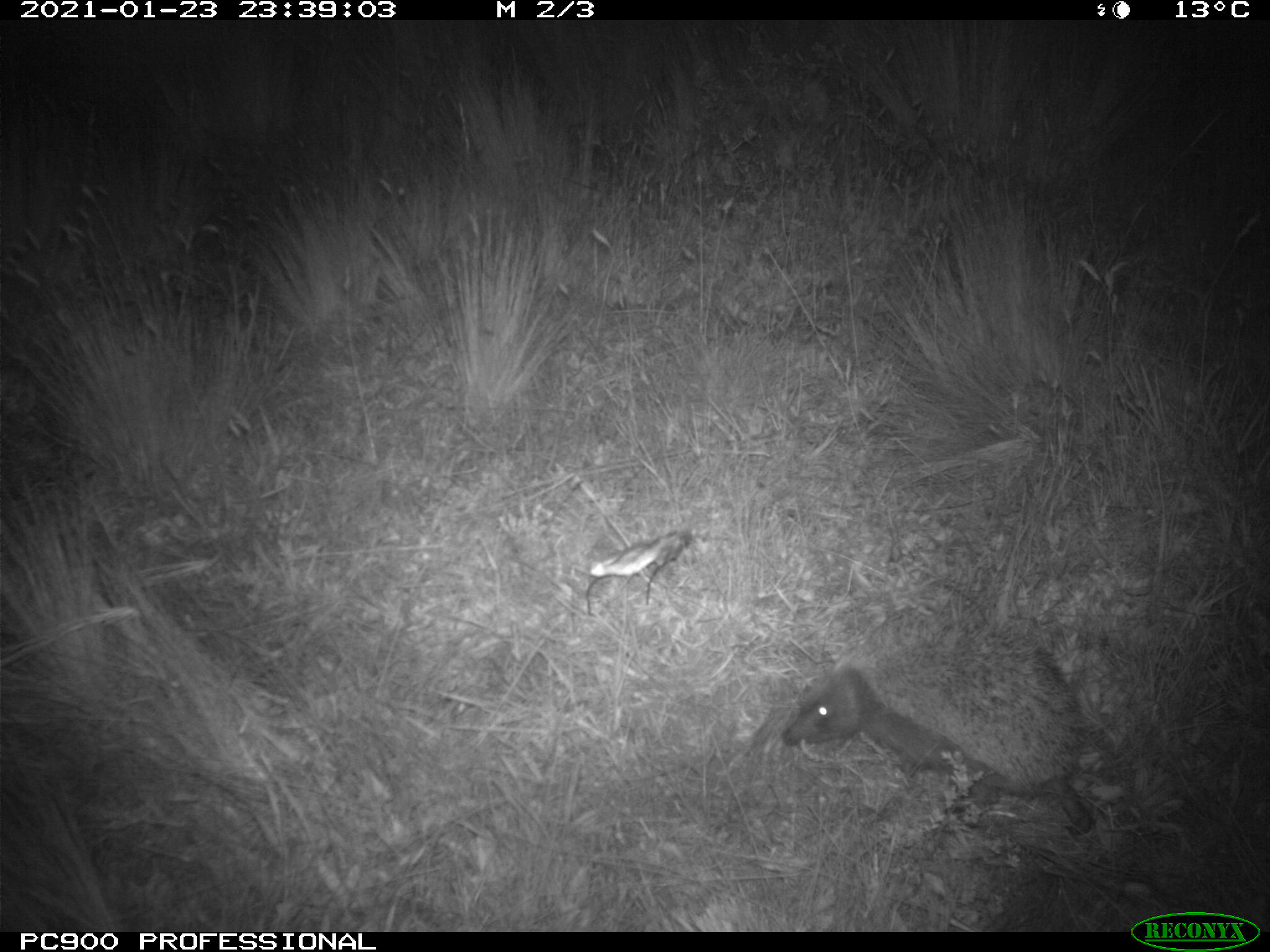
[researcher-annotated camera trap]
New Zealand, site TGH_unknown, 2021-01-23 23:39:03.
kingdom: Animalia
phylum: Chordata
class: Mammalia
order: Eulipotyphla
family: Erinaceidae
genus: Erinaceus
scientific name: Erinaceus europaeus europaeus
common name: european hedgehog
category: hedgehog